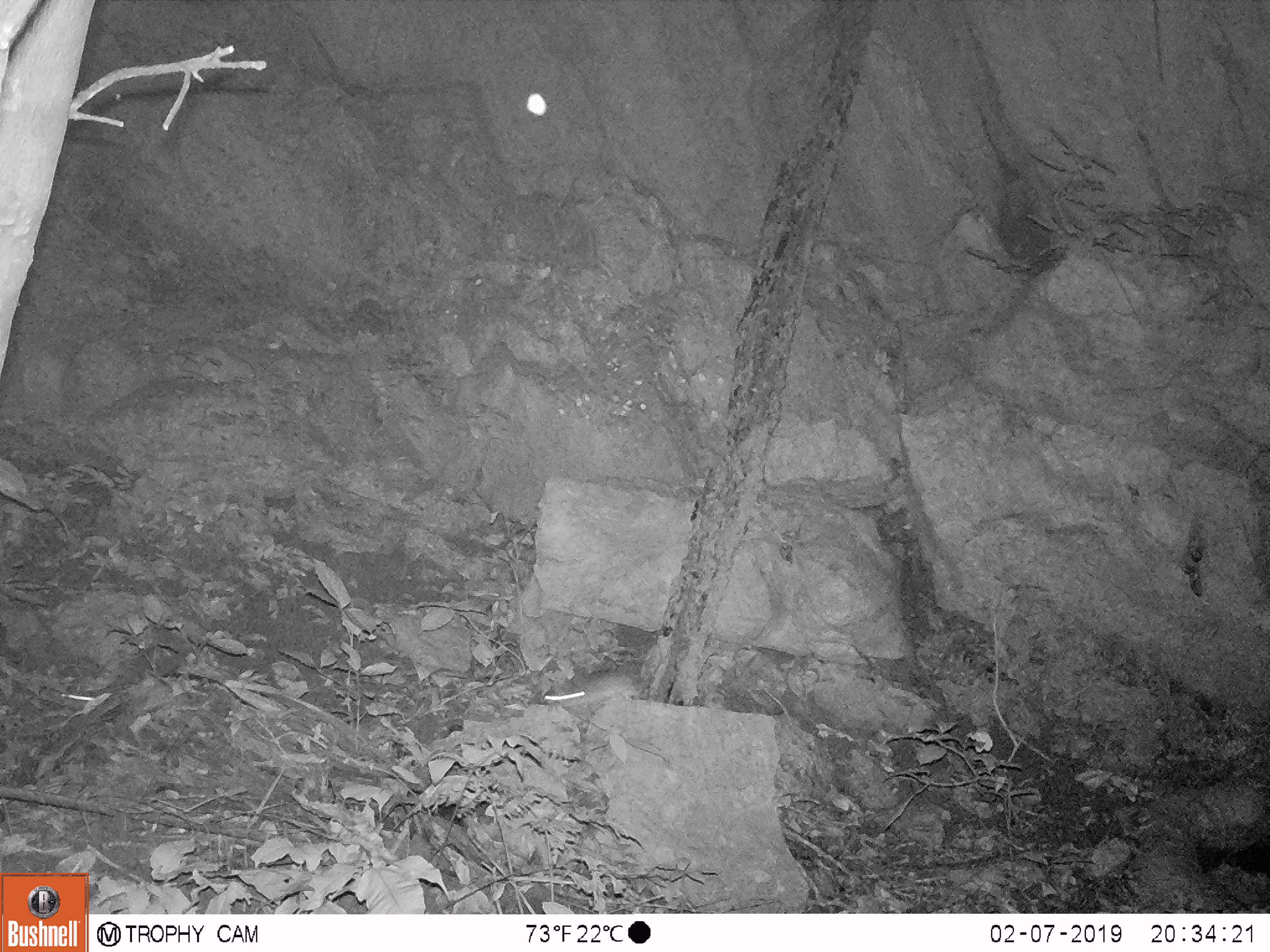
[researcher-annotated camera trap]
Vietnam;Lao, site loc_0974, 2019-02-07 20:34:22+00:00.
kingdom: Animalia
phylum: Chordata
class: Mammalia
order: Rodentia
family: Muridae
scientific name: Muridae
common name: old-world mice and rats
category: unidentified murid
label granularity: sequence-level